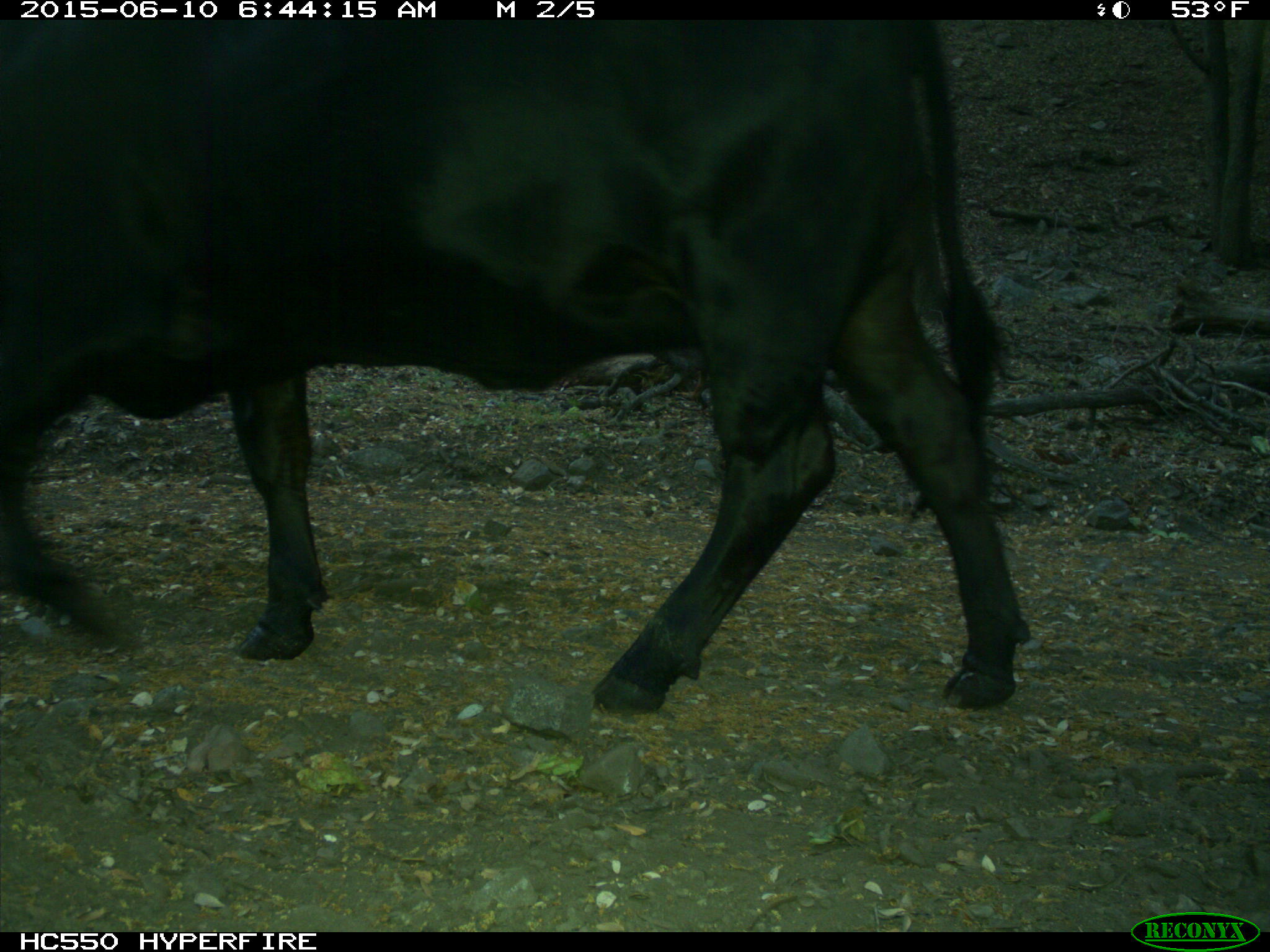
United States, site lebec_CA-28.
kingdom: Animalia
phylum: Chordata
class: Mammalia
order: Artiodactyla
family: Bovidae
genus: Bos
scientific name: Bos taurus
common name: domestic cow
Bos taurus (domestic cow).